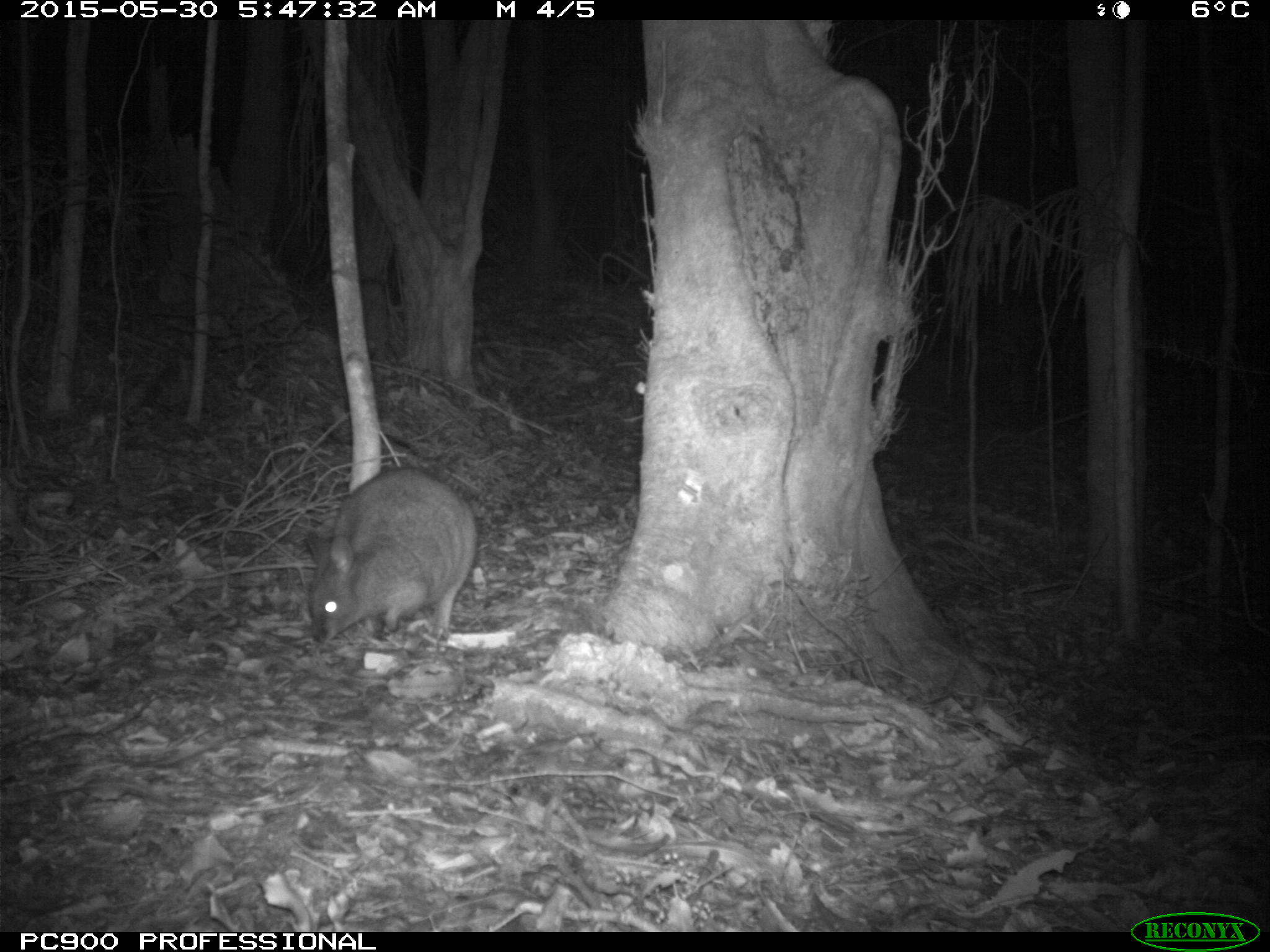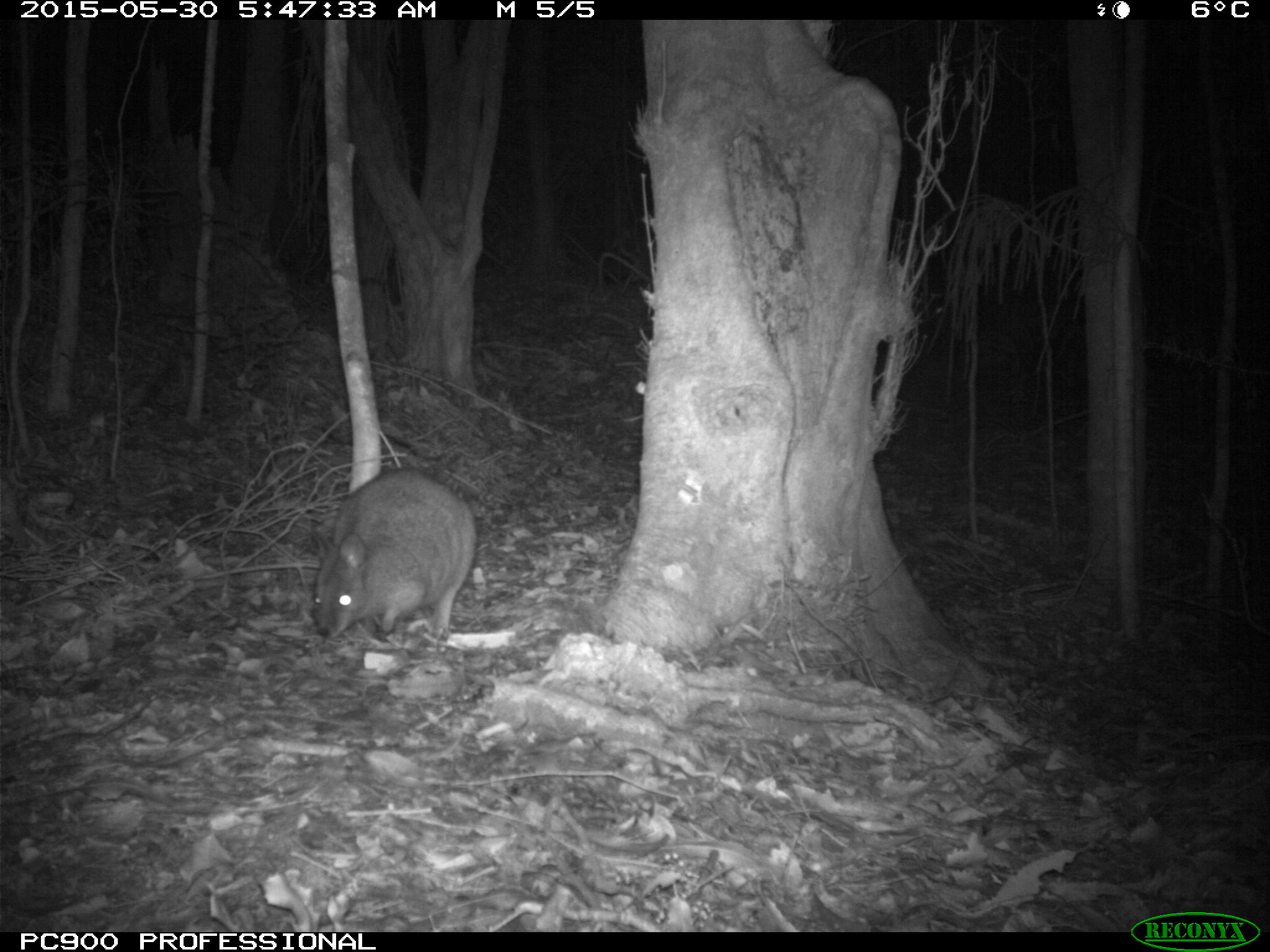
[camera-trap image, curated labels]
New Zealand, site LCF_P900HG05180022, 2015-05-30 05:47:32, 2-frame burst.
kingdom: Animalia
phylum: Chordata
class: Mammalia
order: Diprotodontia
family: Macropodidae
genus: Notamacropus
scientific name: Notamacropus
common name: wallaby